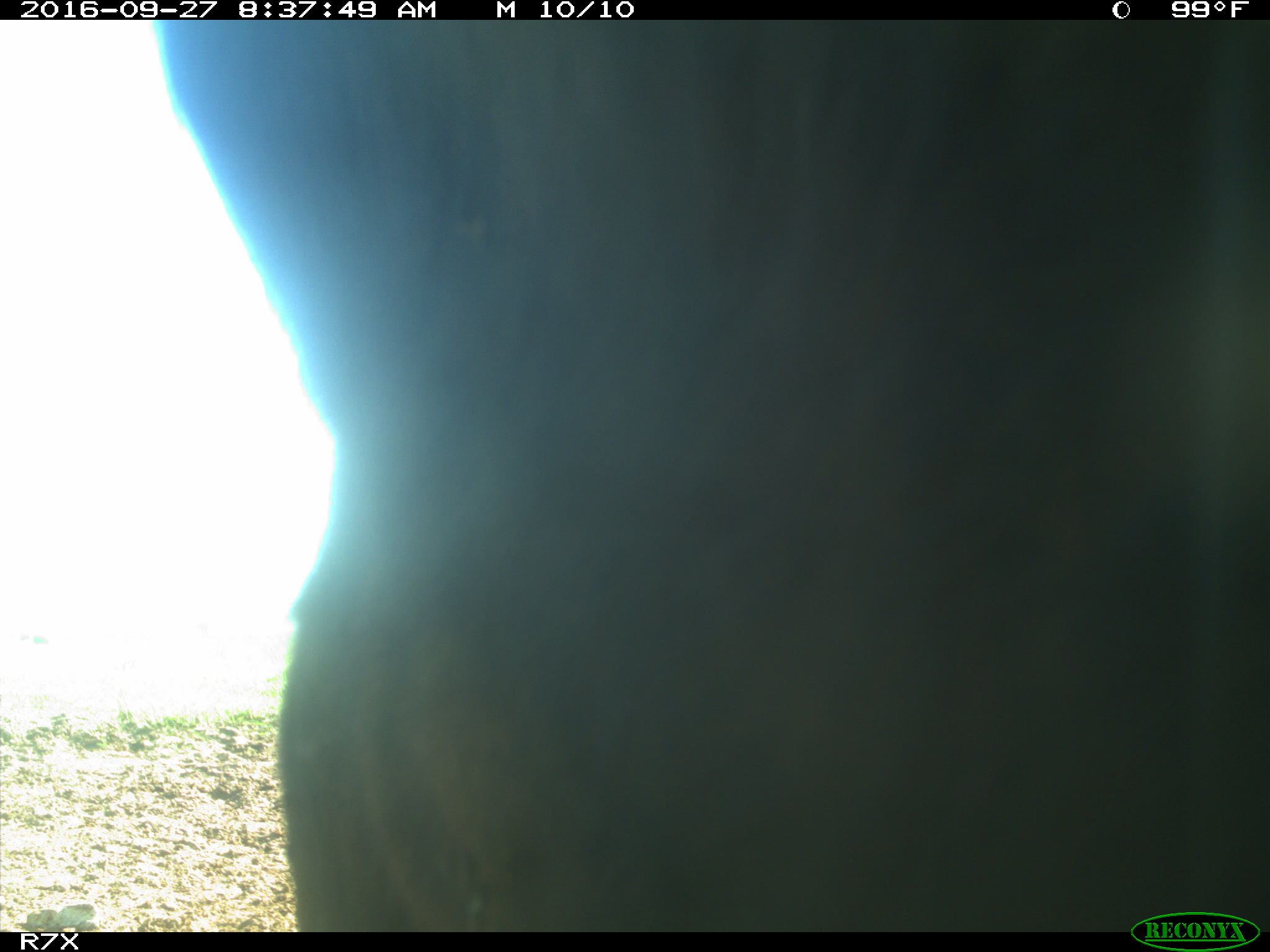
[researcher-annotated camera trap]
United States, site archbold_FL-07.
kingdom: Animalia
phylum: Chordata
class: Mammalia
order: Artiodactyla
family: Bovidae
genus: Bos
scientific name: Bos taurus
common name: domestic cow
Bos taurus (domestic cow).